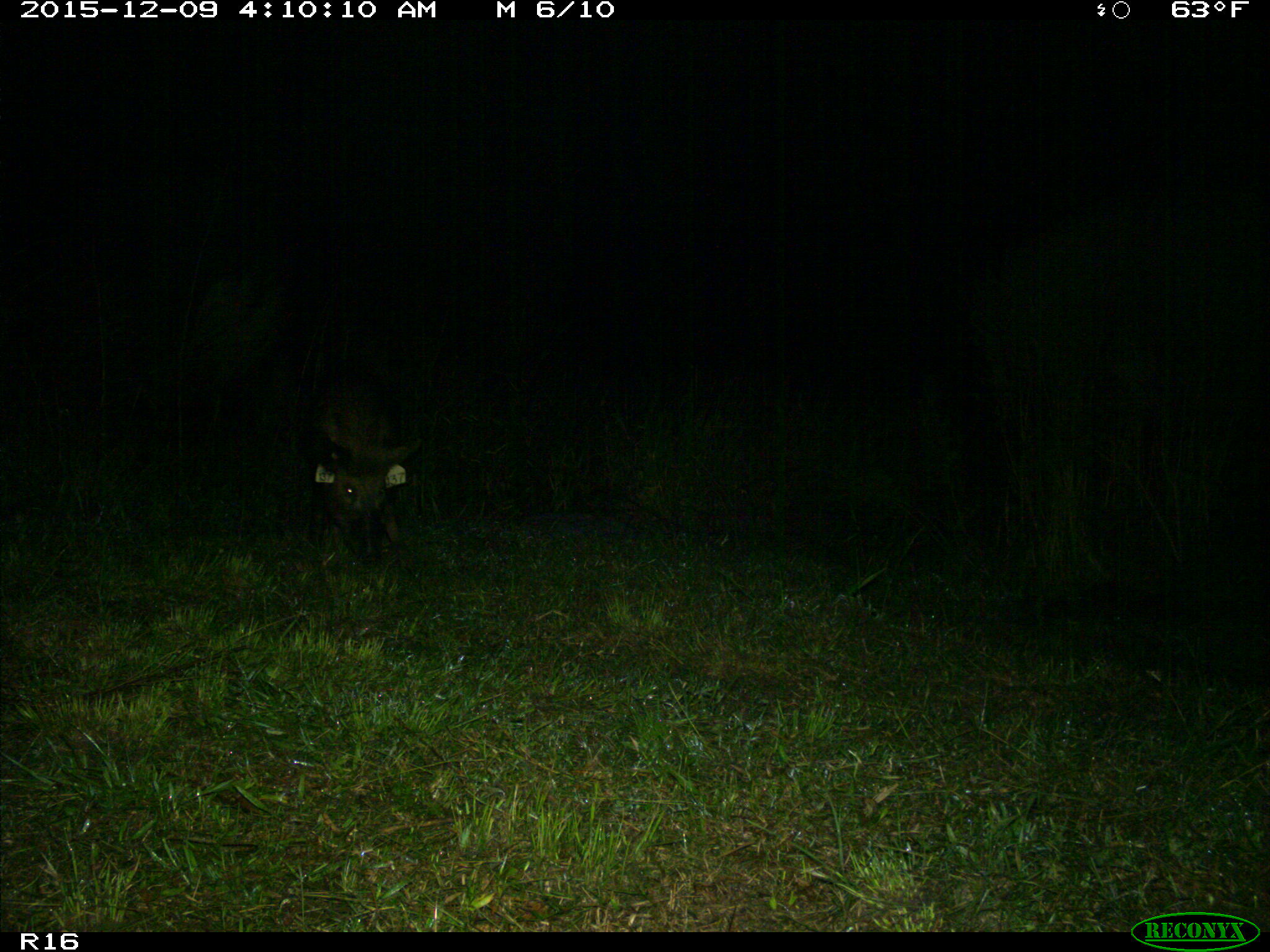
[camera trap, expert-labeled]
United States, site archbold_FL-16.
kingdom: Animalia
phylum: Chordata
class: Mammalia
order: Artiodactyla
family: Suidae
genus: Sus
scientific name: Sus scrofa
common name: wild boar